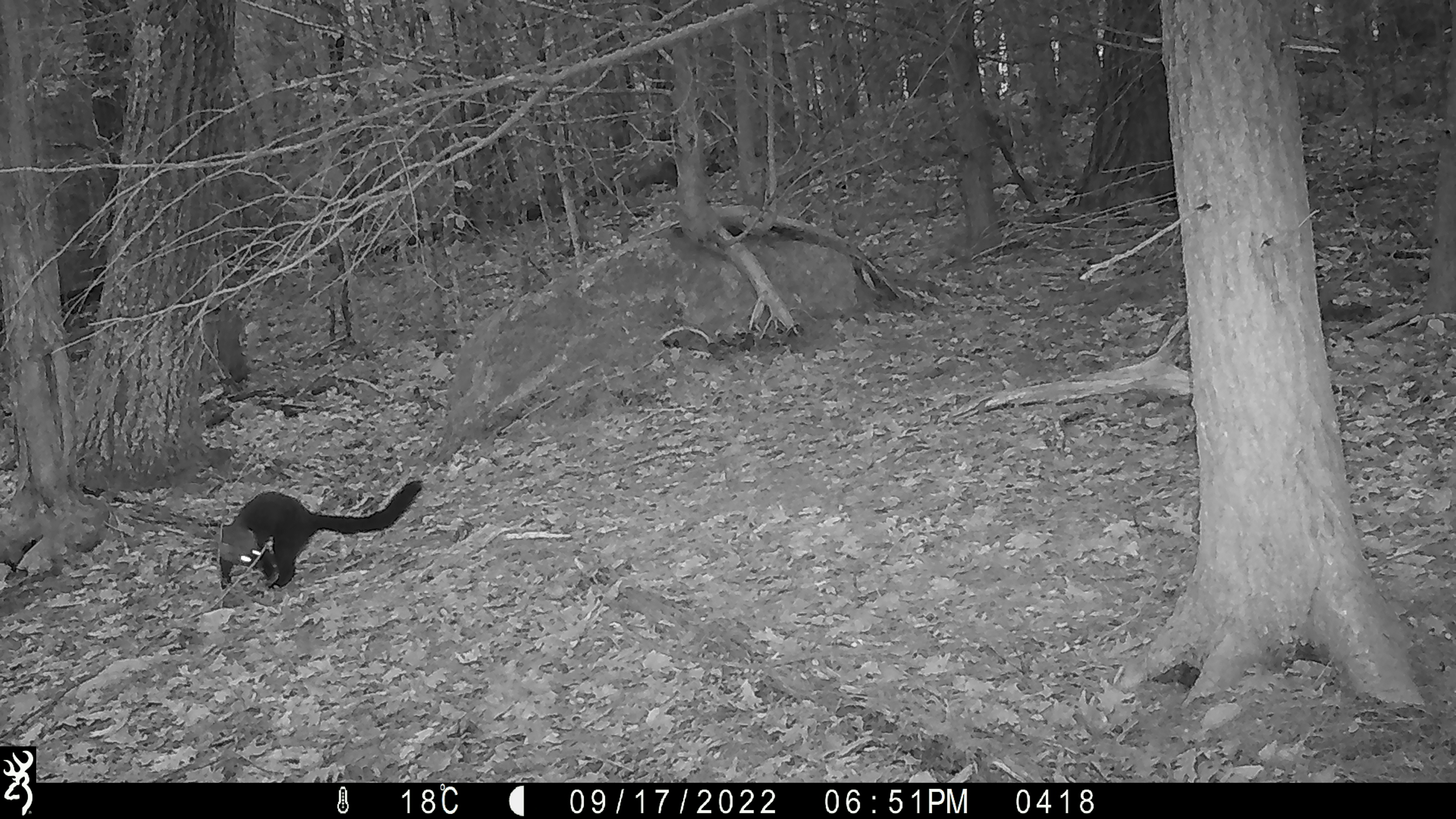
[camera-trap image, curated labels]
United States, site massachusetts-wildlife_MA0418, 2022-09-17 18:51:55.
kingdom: Animalia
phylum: Chordata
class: Mammalia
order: Carnivora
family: Mustelidae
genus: Pekania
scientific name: Pekania pennanti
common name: fisher